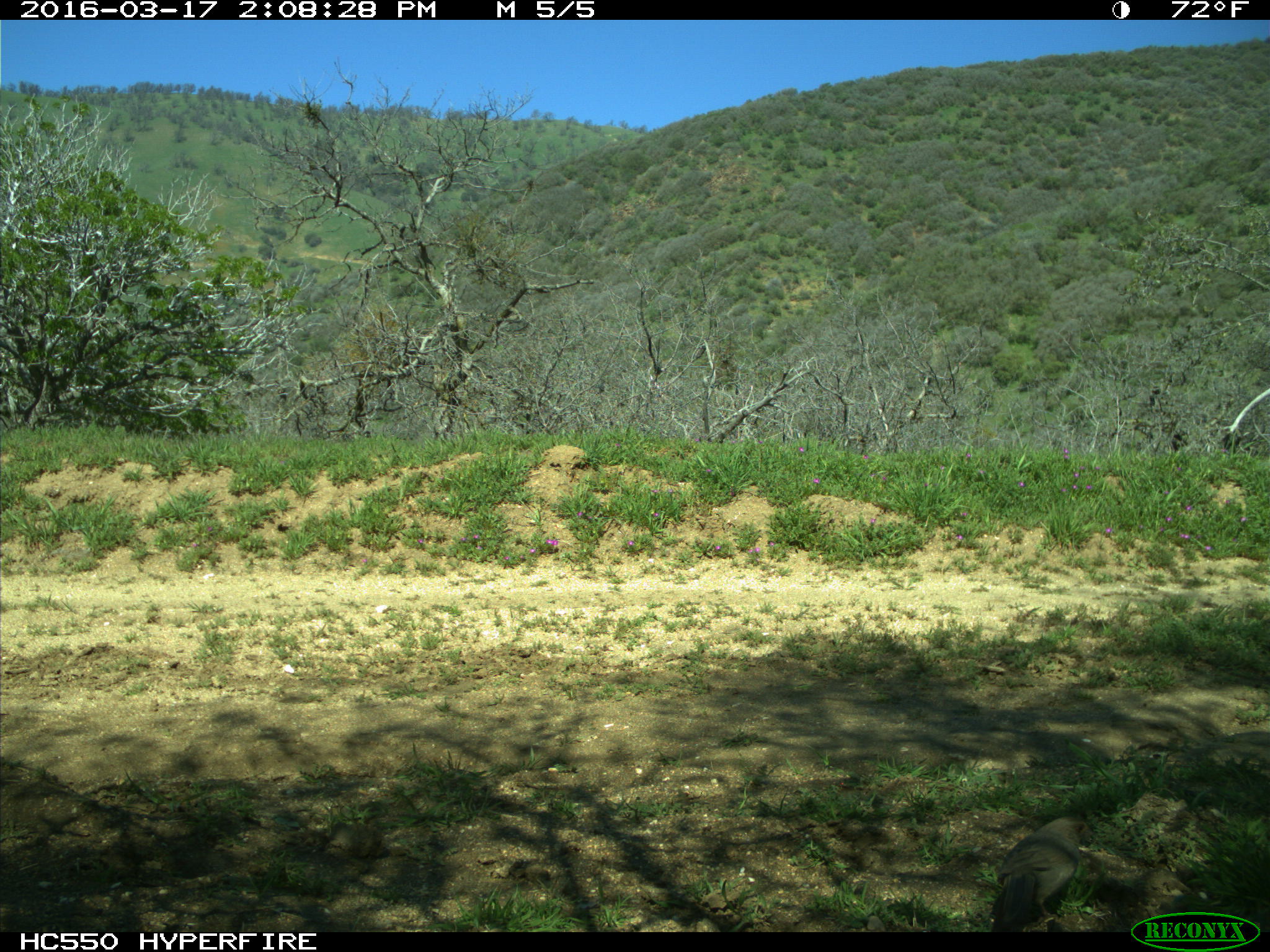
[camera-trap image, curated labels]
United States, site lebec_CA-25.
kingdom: Animalia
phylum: Chordata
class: Aves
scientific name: Aves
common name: birds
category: unidentified bird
Unidentified bird (birds) (Aves).